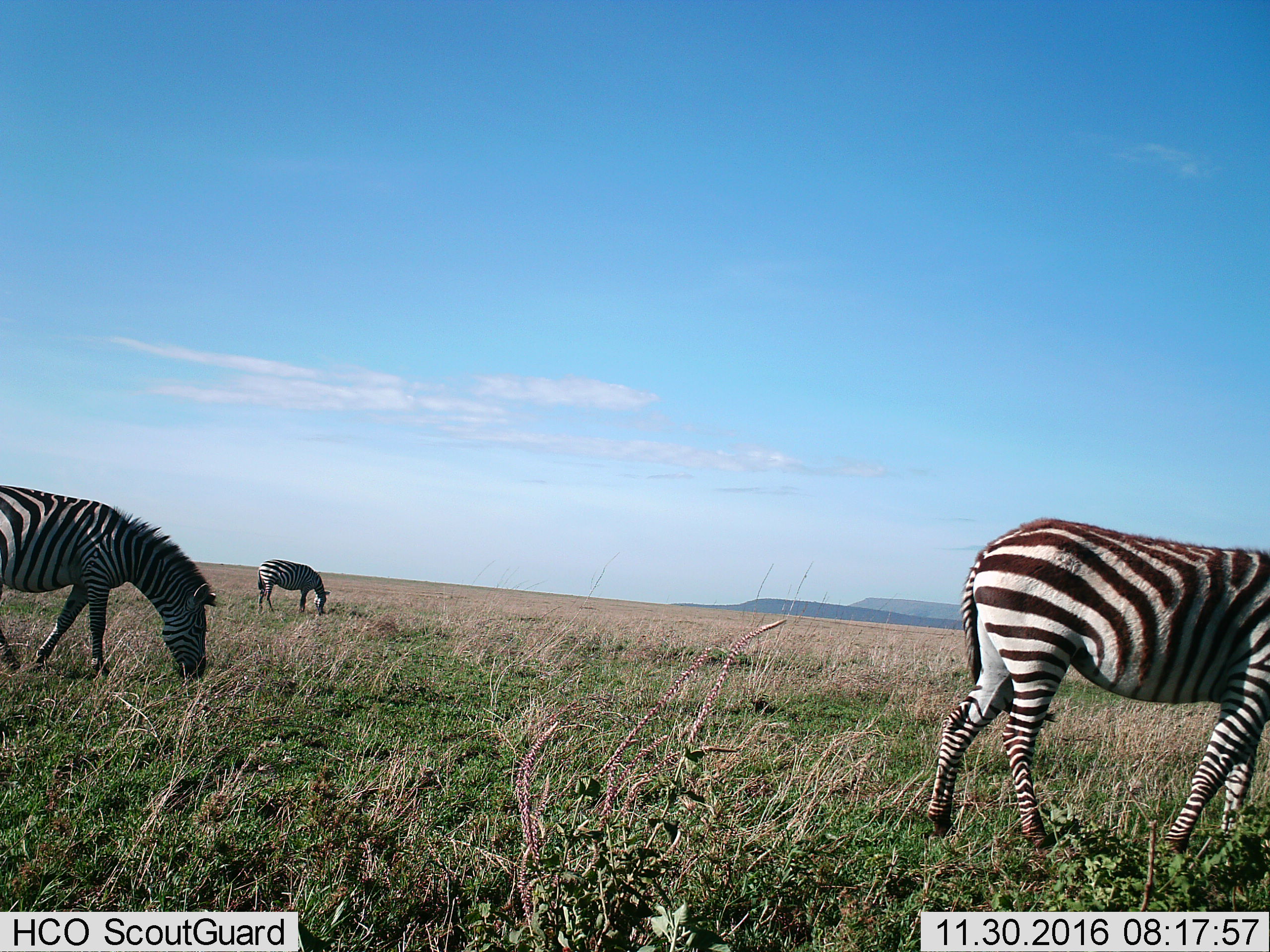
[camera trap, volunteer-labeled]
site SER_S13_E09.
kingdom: Animalia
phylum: Chordata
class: Mammalia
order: Perissodactyla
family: Equidae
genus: Equus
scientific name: Equus quagga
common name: plains zebra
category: zebraplains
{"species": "zebraplains (plains zebra) (Equus quagga)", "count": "3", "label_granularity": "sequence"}